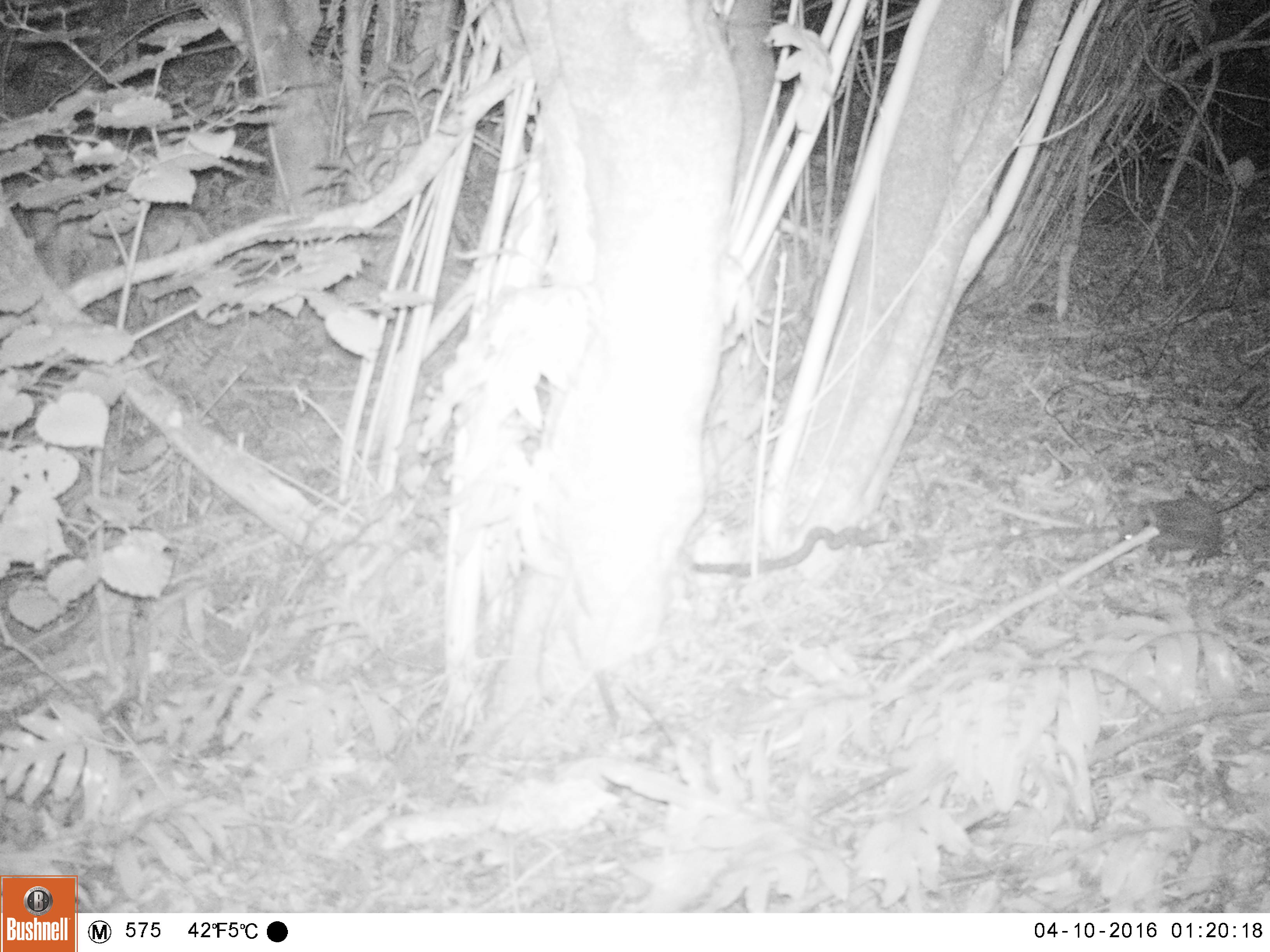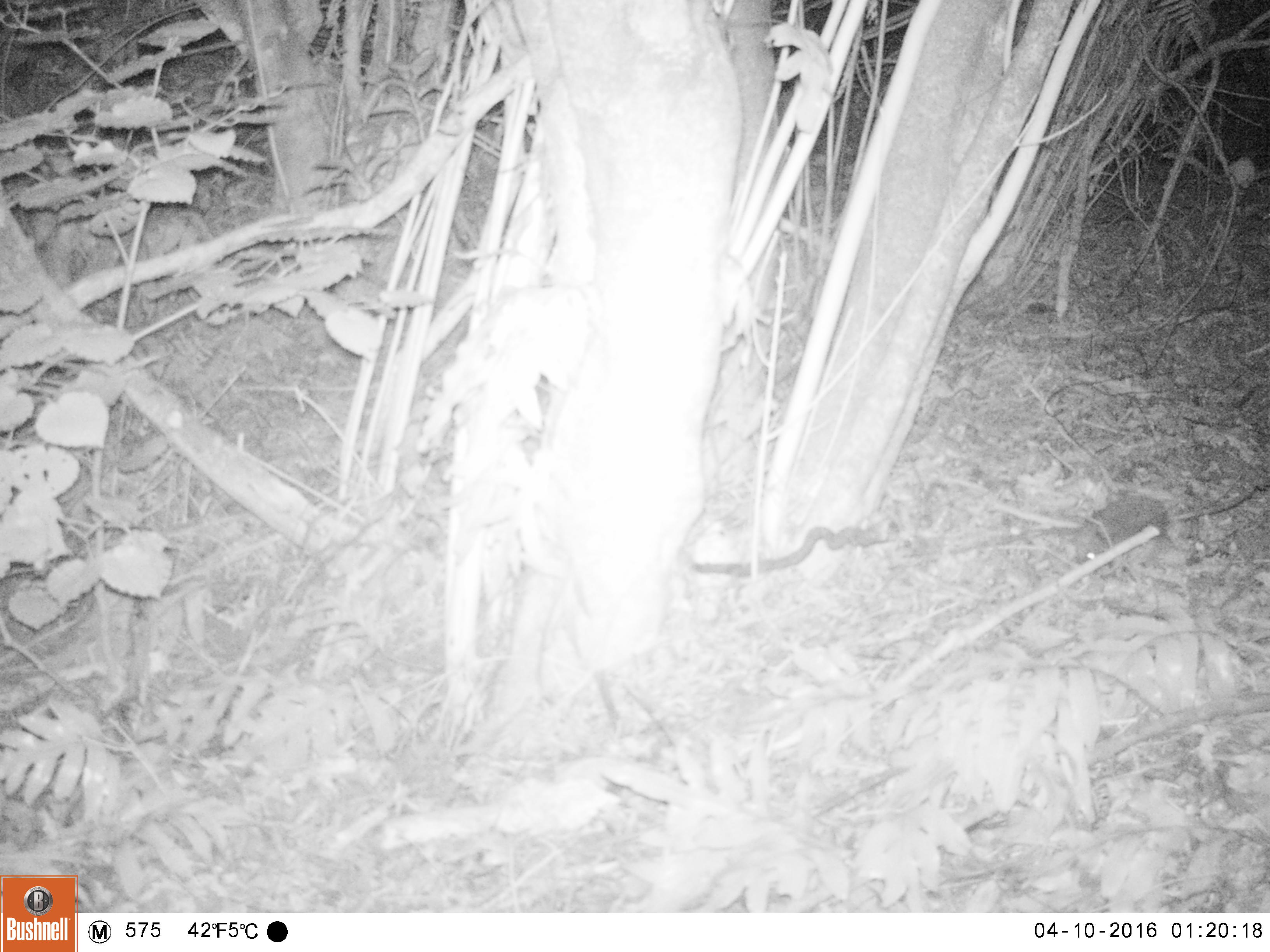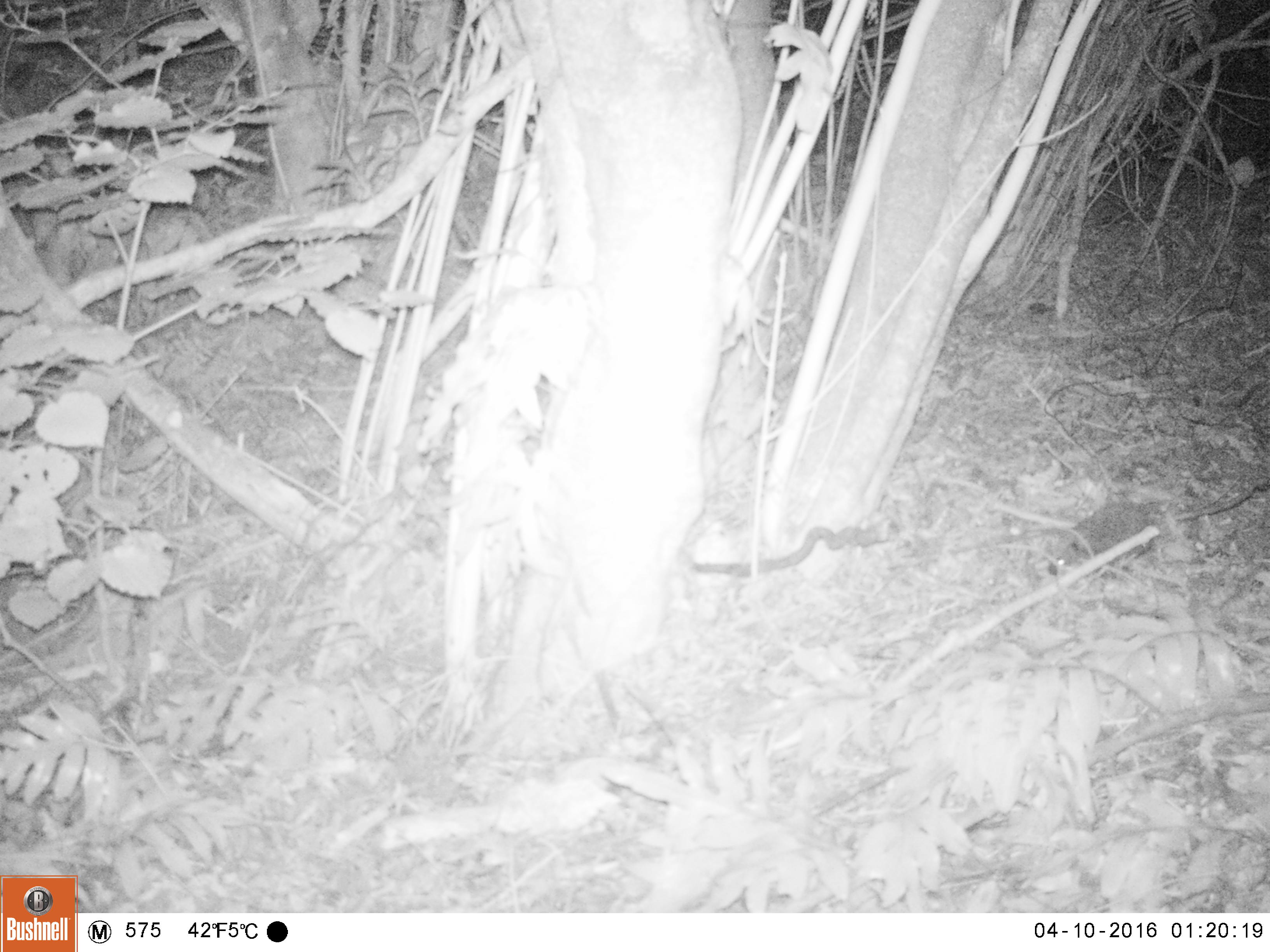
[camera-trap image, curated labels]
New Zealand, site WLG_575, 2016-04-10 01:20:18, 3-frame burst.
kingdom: Animalia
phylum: Chordata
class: Mammalia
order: Eulipotyphla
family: Erinaceidae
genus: Erinaceus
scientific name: Erinaceus europaeus europaeus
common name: european hedgehog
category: hedgehog